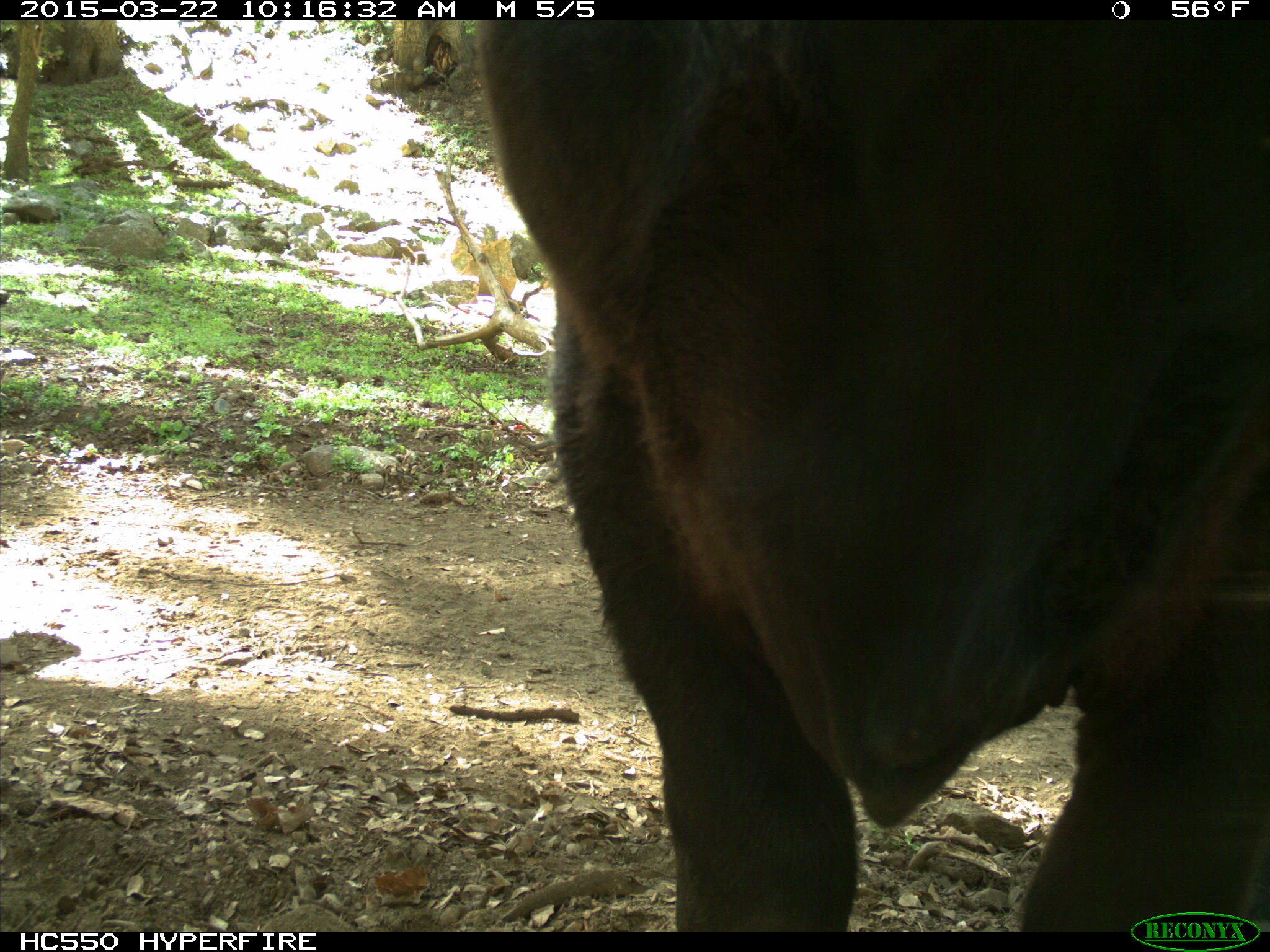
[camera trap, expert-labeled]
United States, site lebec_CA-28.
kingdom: Animalia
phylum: Chordata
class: Mammalia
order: Artiodactyla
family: Bovidae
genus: Bos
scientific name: Bos taurus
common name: domestic cow